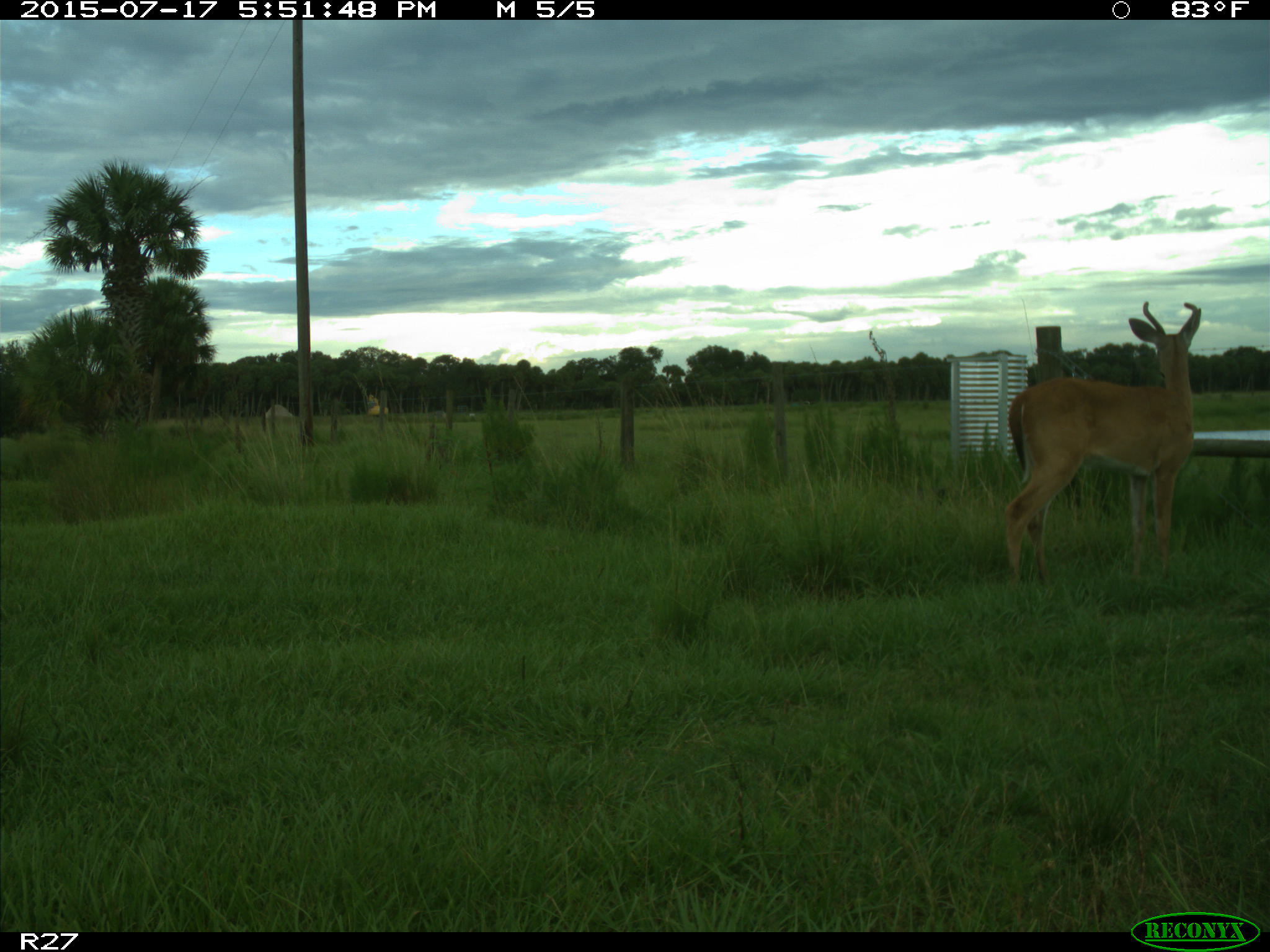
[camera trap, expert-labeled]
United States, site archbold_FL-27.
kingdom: Animalia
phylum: Chordata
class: Mammalia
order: Artiodactyla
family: Cervidae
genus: Odocoileus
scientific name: Odocoileus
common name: deer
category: unidentified deer